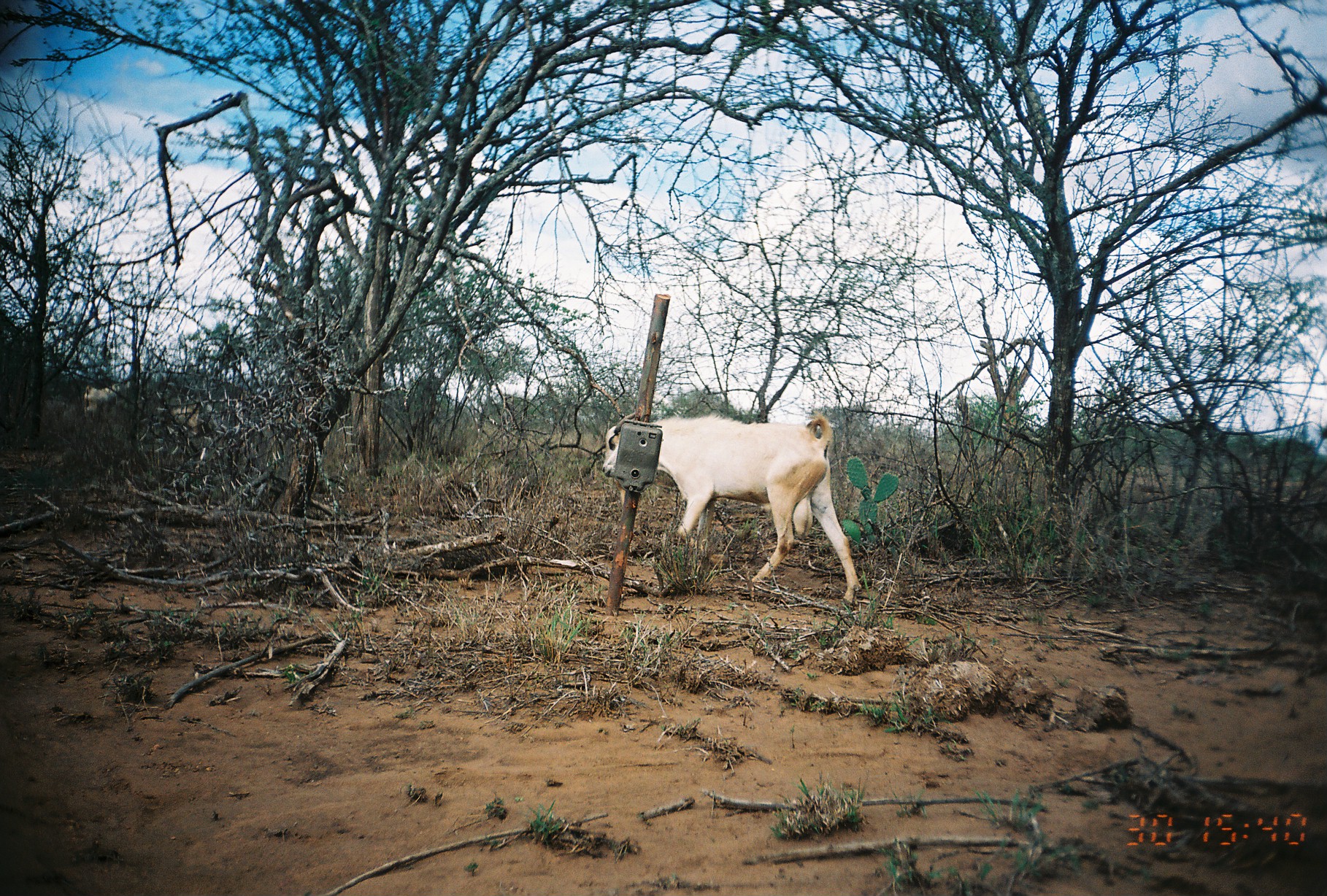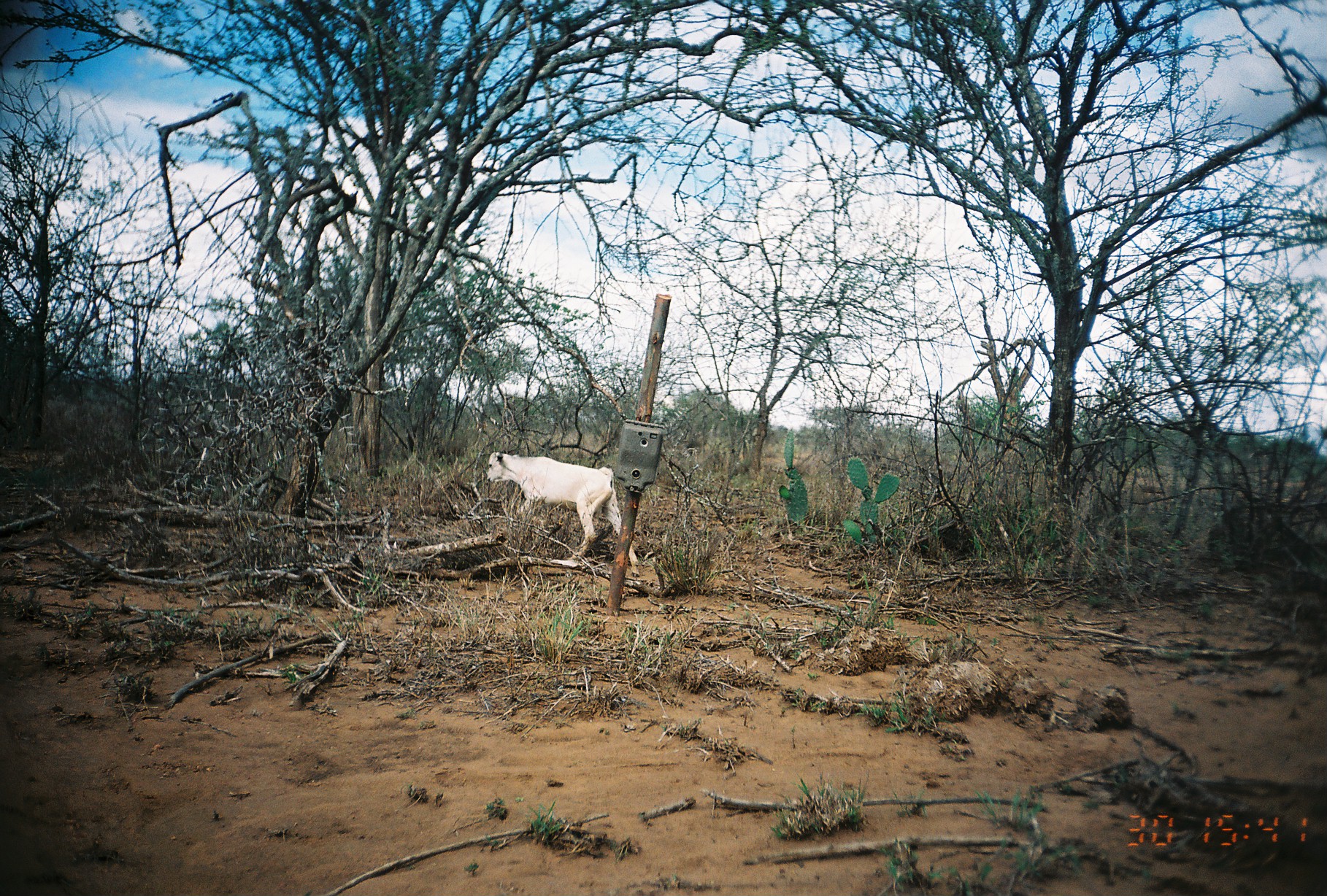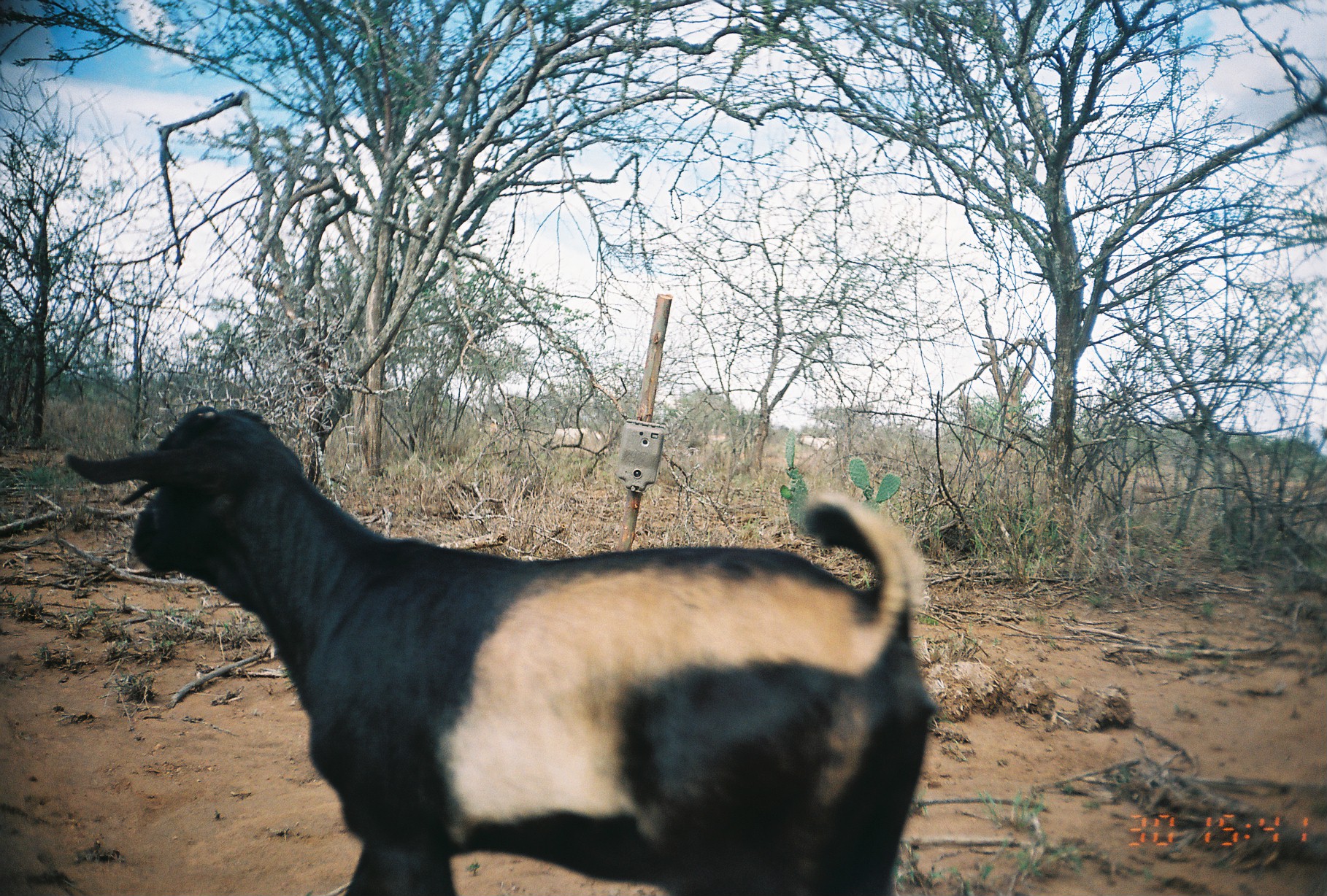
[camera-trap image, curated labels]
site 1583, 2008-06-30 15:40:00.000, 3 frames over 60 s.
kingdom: Animalia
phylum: Chordata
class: Mammalia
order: Artiodactyla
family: Bovidae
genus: Capra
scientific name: Capra aegagrus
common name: wild goat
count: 2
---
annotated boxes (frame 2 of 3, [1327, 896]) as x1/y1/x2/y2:
capra aegagrus: 482/449/640/577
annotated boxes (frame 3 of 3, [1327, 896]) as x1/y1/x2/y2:
capra aegagrus: 63/399/945/895